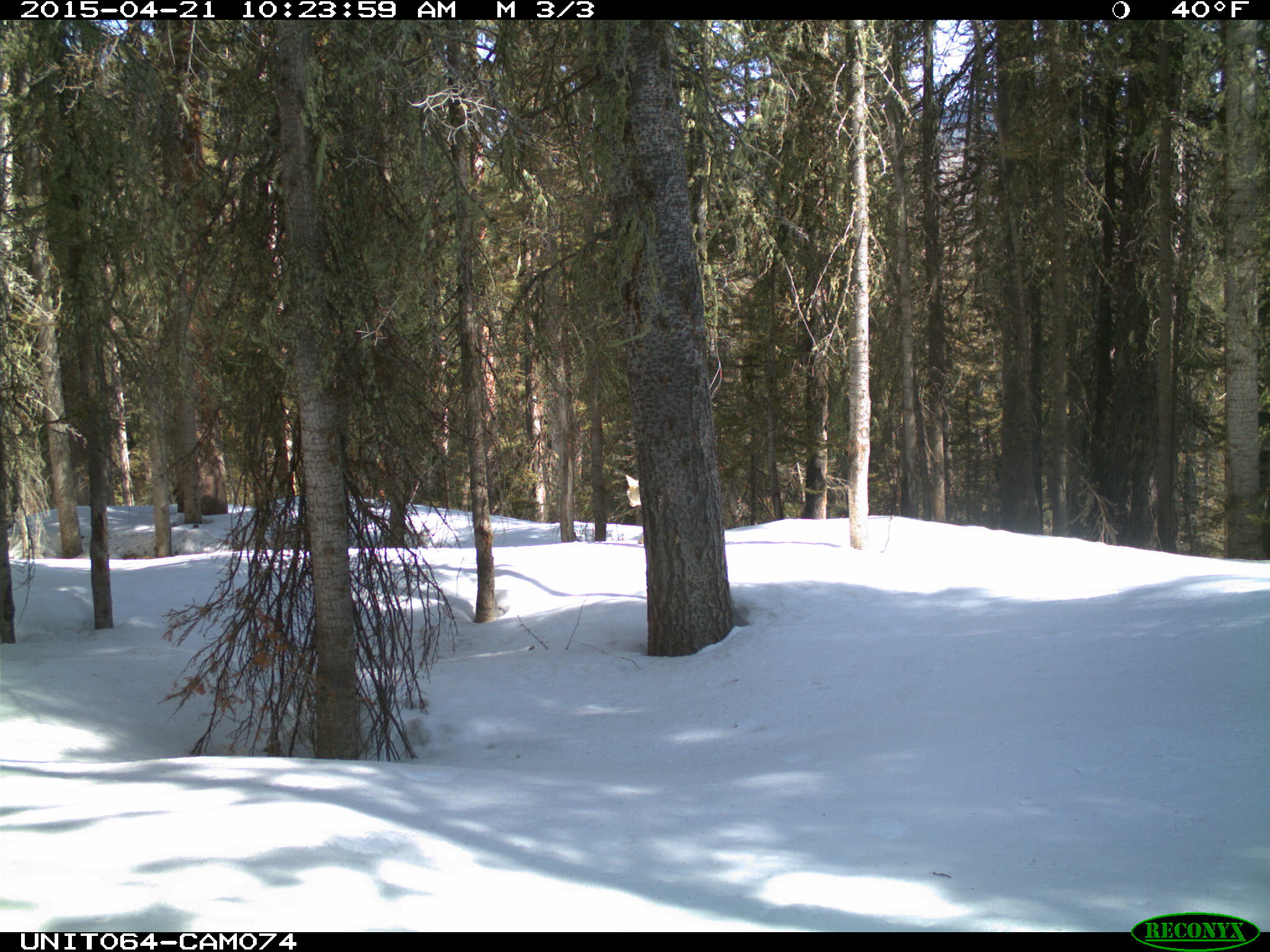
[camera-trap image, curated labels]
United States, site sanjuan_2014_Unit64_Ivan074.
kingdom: Animalia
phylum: Chordata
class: Mammalia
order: Carnivora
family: Canidae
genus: Canis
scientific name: Canis latrans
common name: coyote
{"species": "Canis latrans (coyote)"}